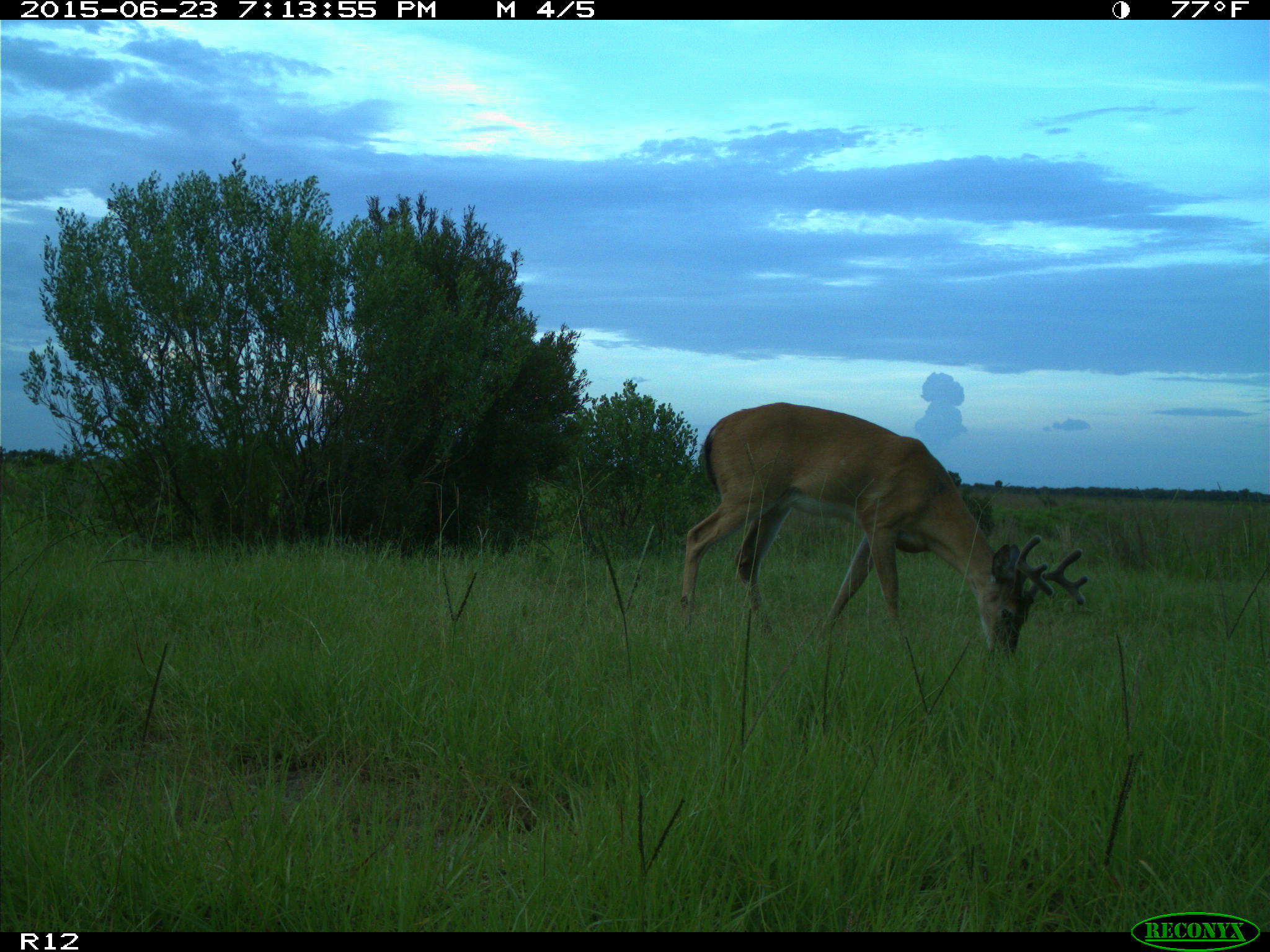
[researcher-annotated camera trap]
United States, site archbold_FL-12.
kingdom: Animalia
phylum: Chordata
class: Mammalia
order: Artiodactyla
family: Cervidae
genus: Odocoileus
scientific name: Odocoileus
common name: deer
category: unidentified deer